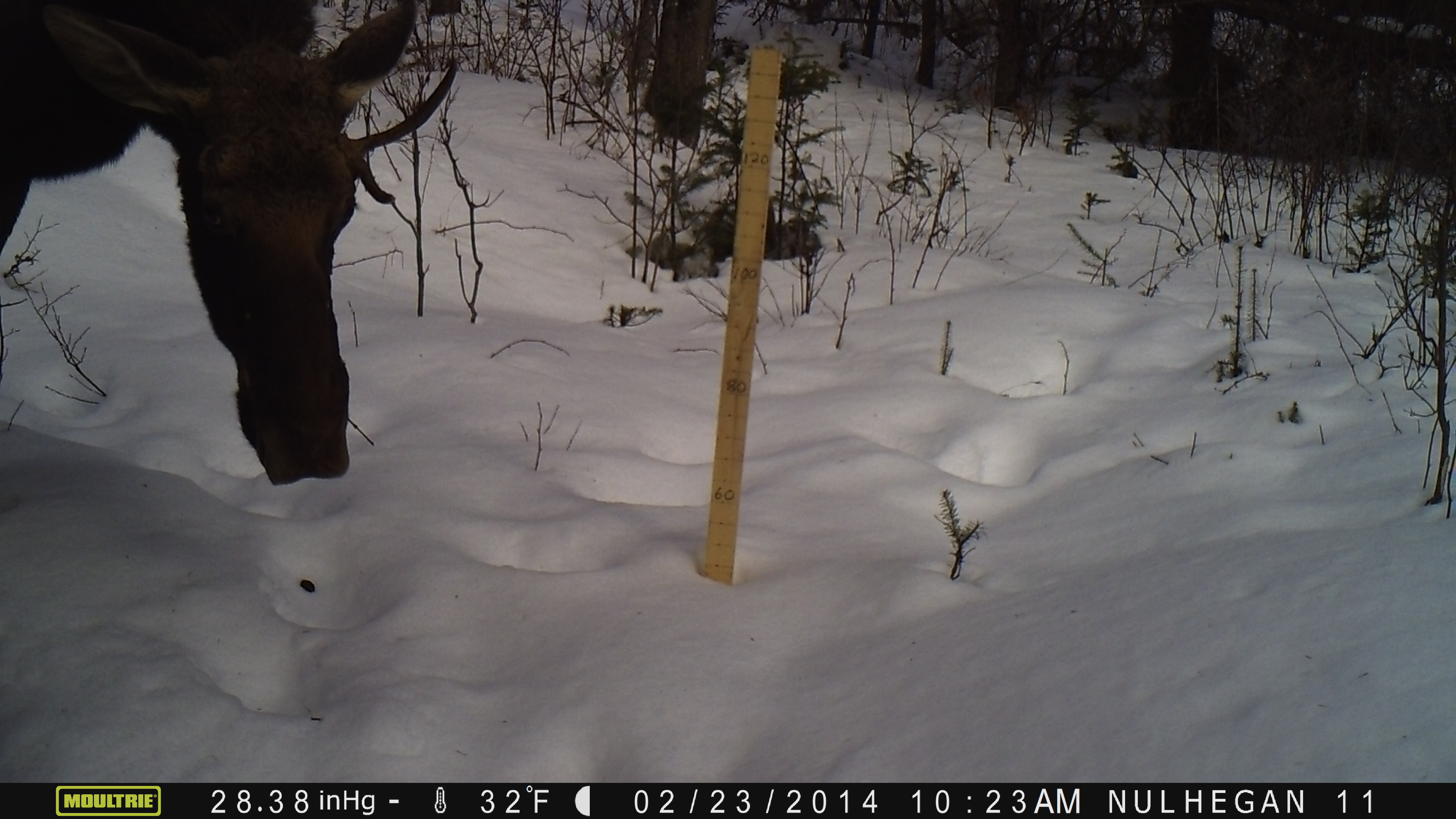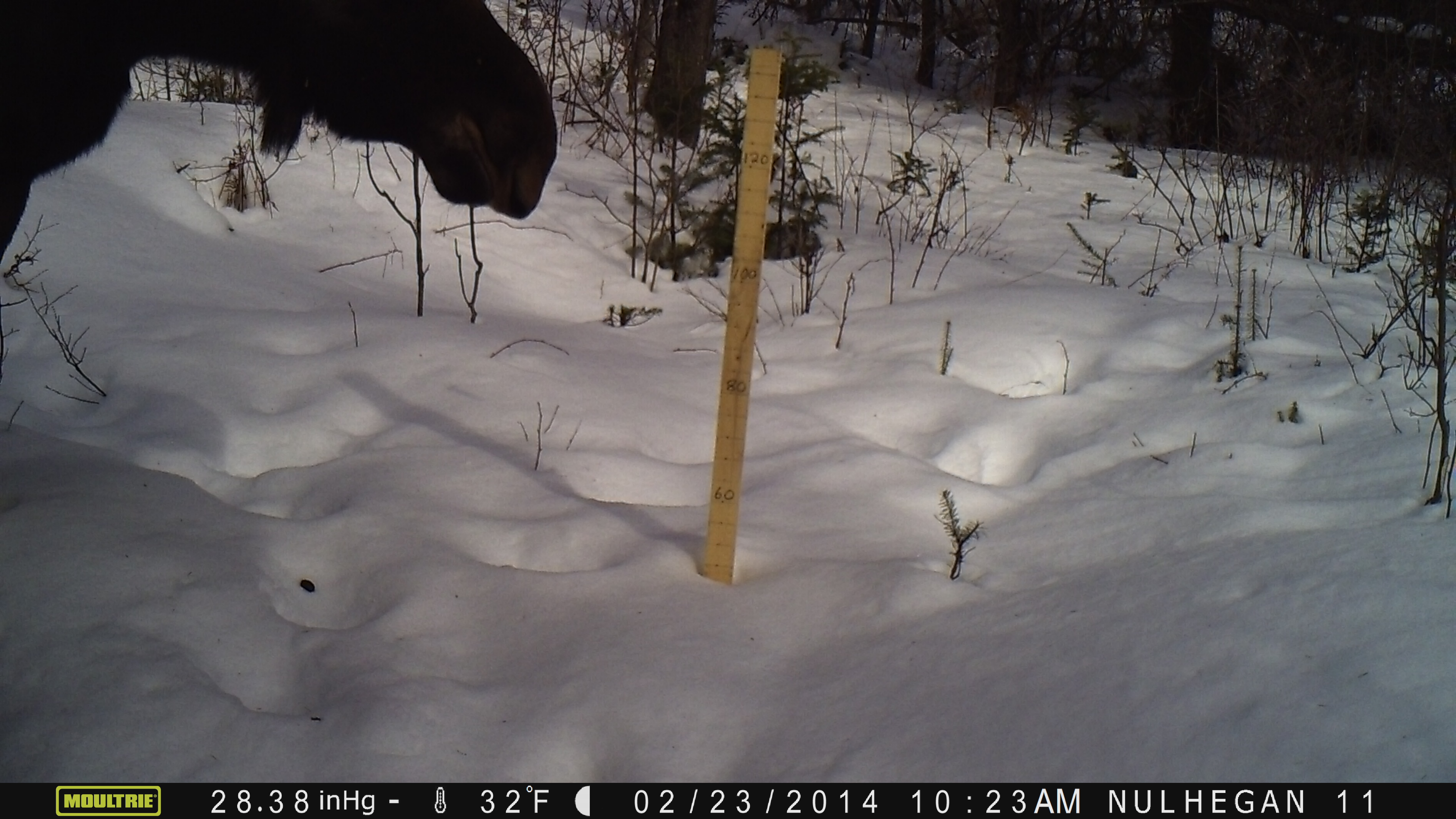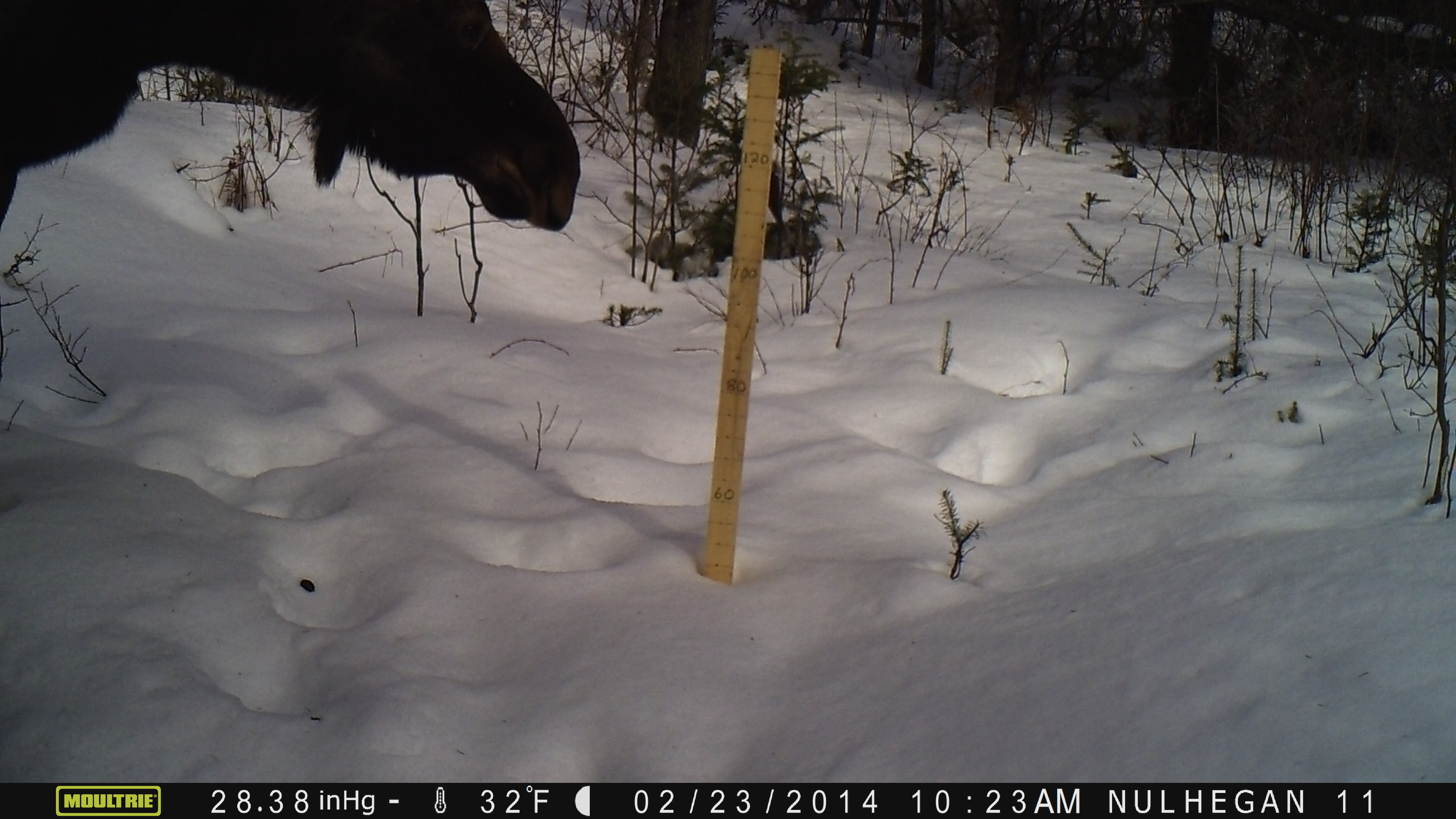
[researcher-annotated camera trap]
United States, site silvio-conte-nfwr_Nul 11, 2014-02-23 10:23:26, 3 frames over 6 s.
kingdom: Animalia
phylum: Chordata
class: Mammalia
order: Artiodactyla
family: Cervidae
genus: Alces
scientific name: Alces alces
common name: moose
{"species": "moose (Alces alces)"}